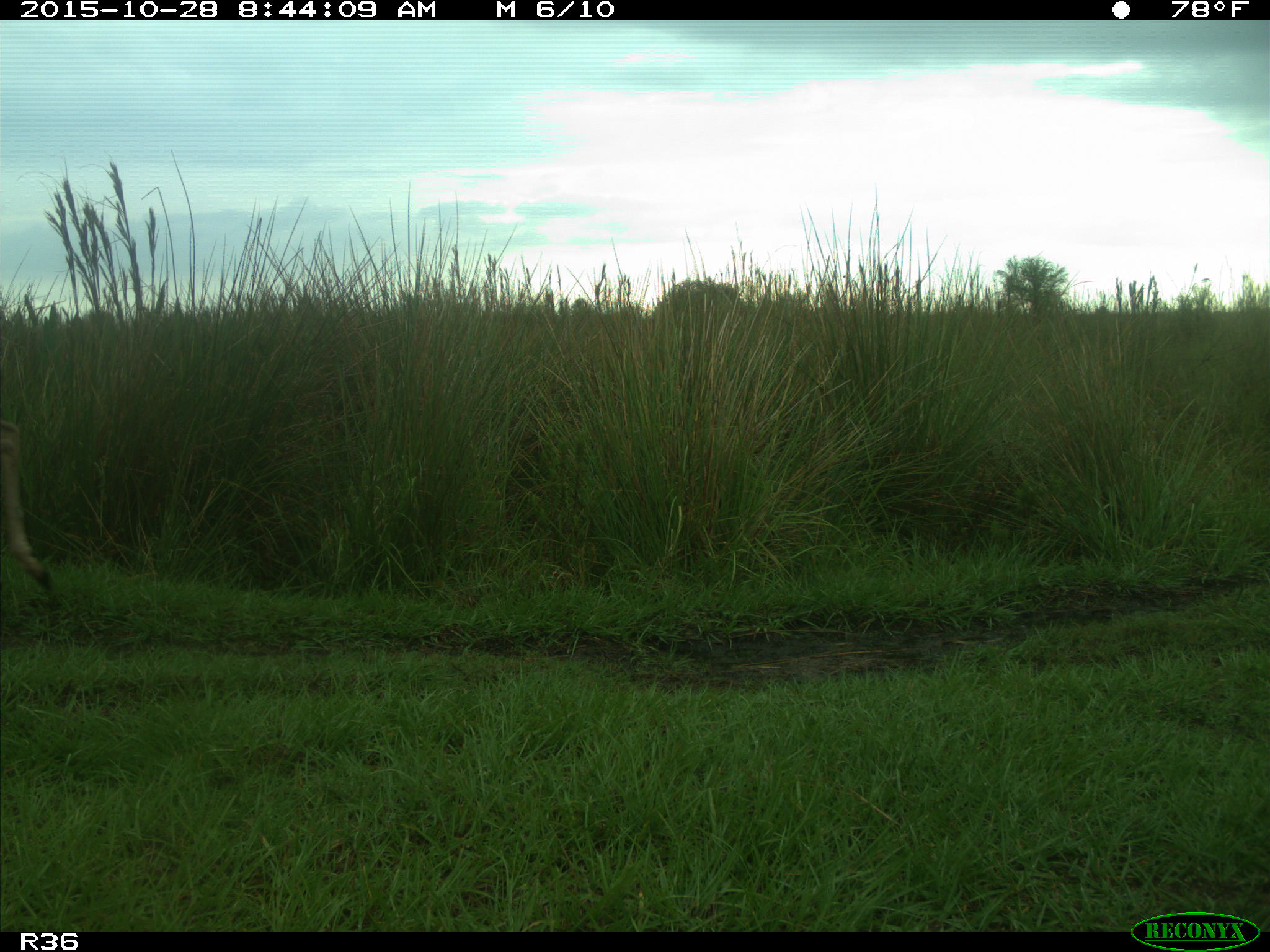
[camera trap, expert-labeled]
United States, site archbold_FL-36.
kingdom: Animalia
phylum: Chordata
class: Mammalia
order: Artiodactyla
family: Cervidae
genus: Odocoileus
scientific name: Odocoileus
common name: deer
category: unidentified deer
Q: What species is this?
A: Unidentified deer (deer) (Odocoileus).